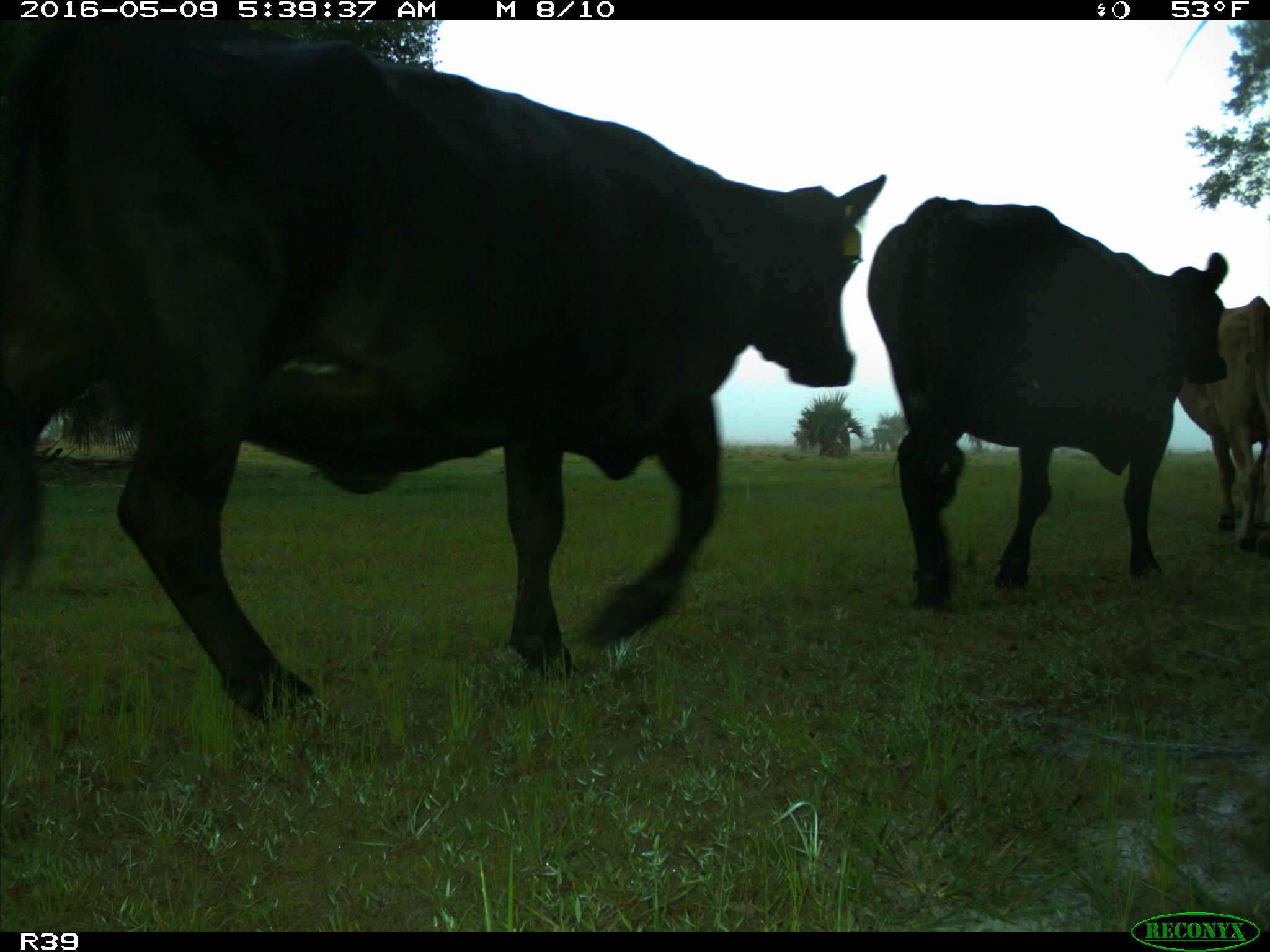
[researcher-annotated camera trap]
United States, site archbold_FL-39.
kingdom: Animalia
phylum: Chordata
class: Mammalia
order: Artiodactyla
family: Bovidae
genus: Bos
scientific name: Bos taurus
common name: domestic cow